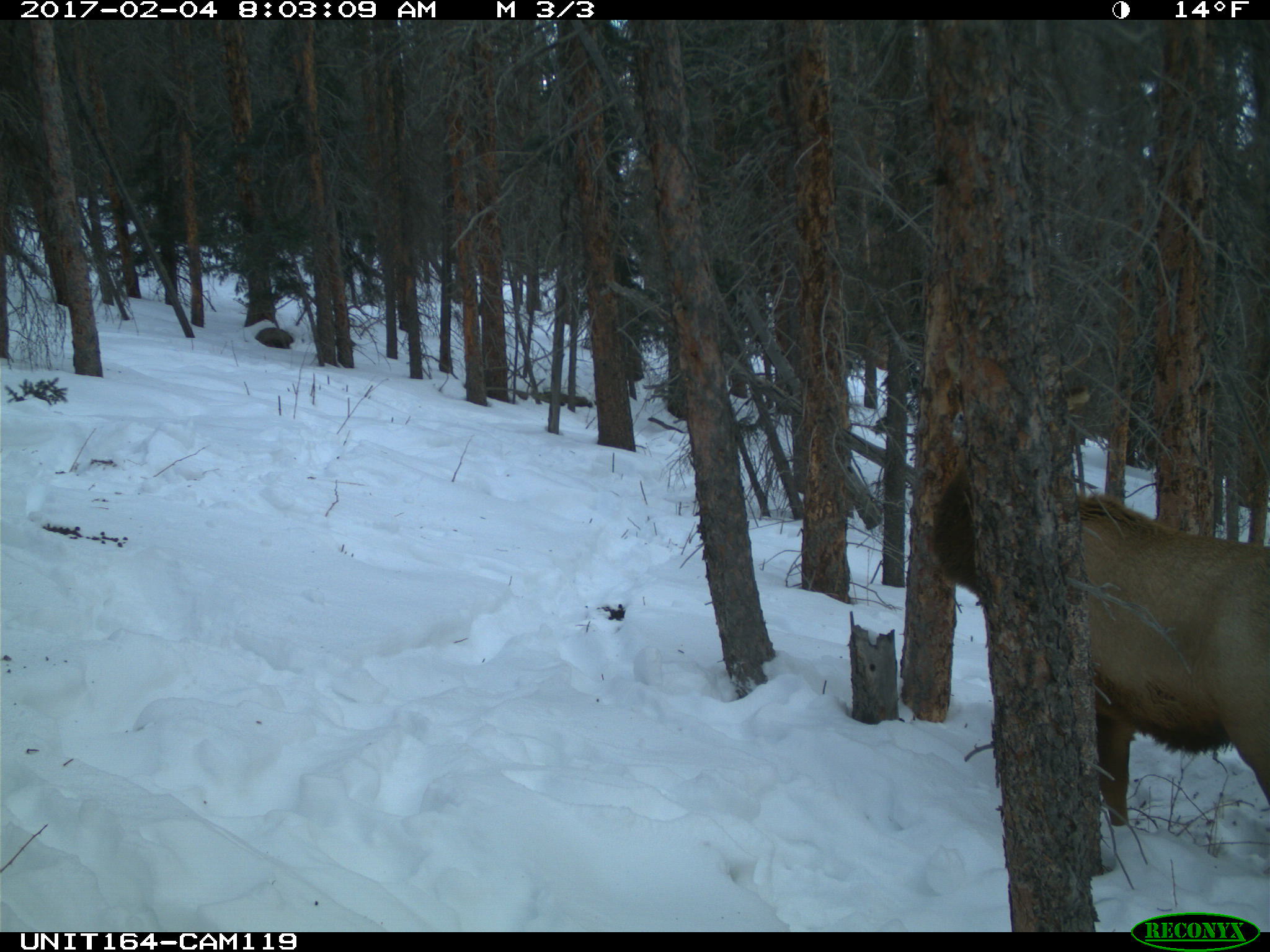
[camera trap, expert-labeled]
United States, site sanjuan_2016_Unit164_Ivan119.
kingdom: Animalia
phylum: Chordata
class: Mammalia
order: Artiodactyla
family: Cervidae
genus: Cervus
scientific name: Cervus elaphus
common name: red deer